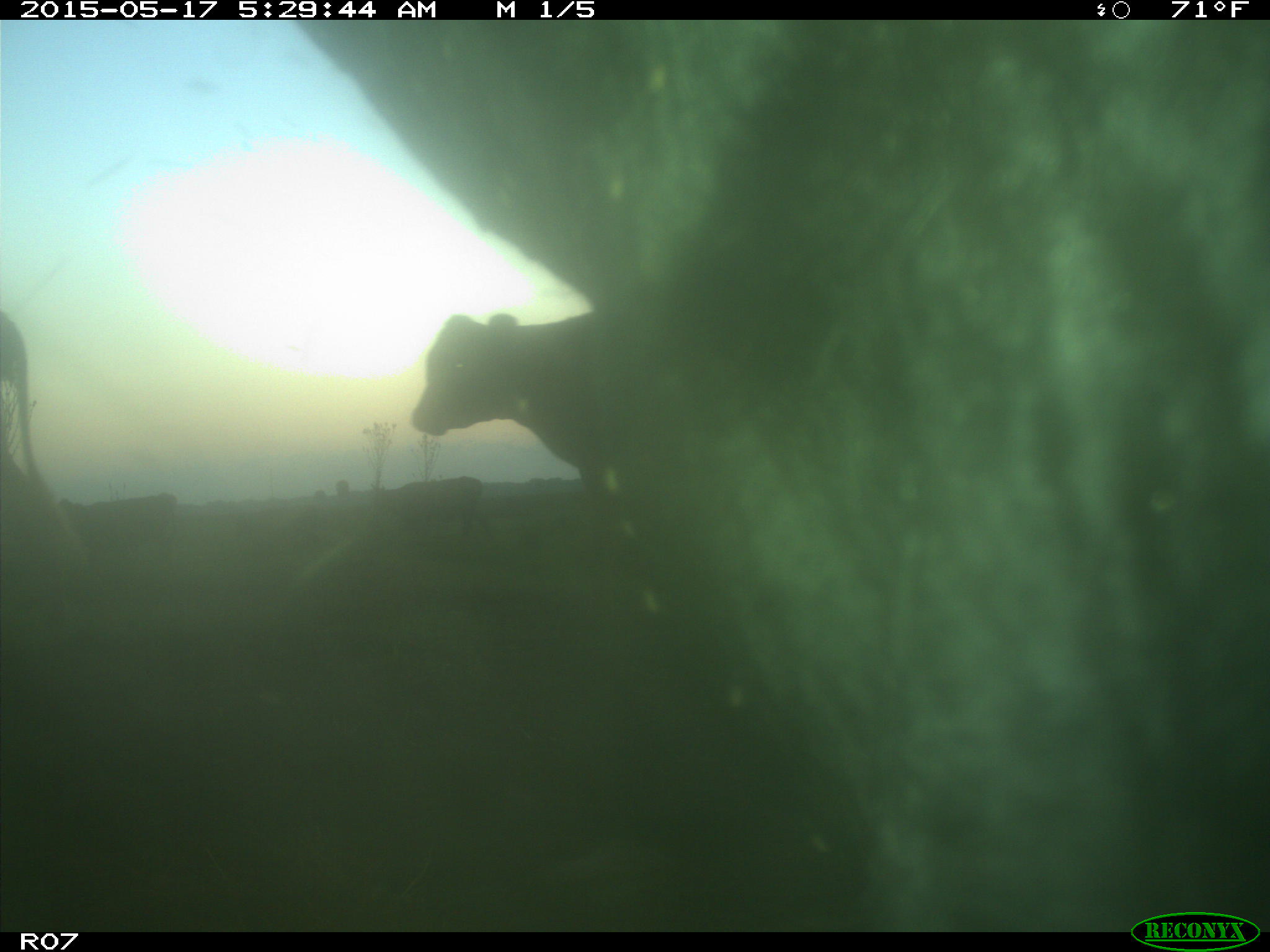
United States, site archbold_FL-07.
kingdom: Animalia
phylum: Chordata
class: Mammalia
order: Artiodactyla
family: Bovidae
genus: Bos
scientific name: Bos taurus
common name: domestic cow